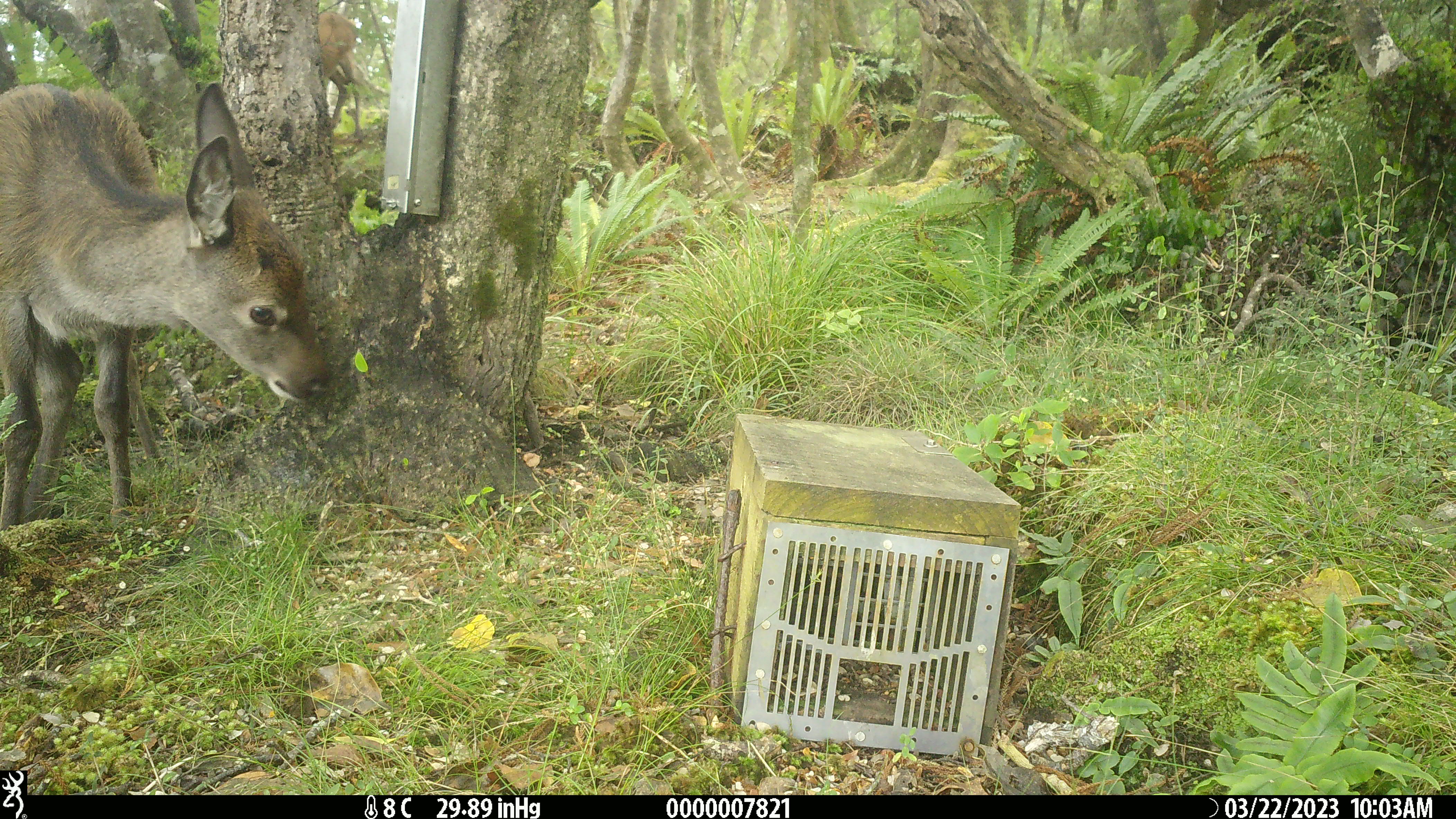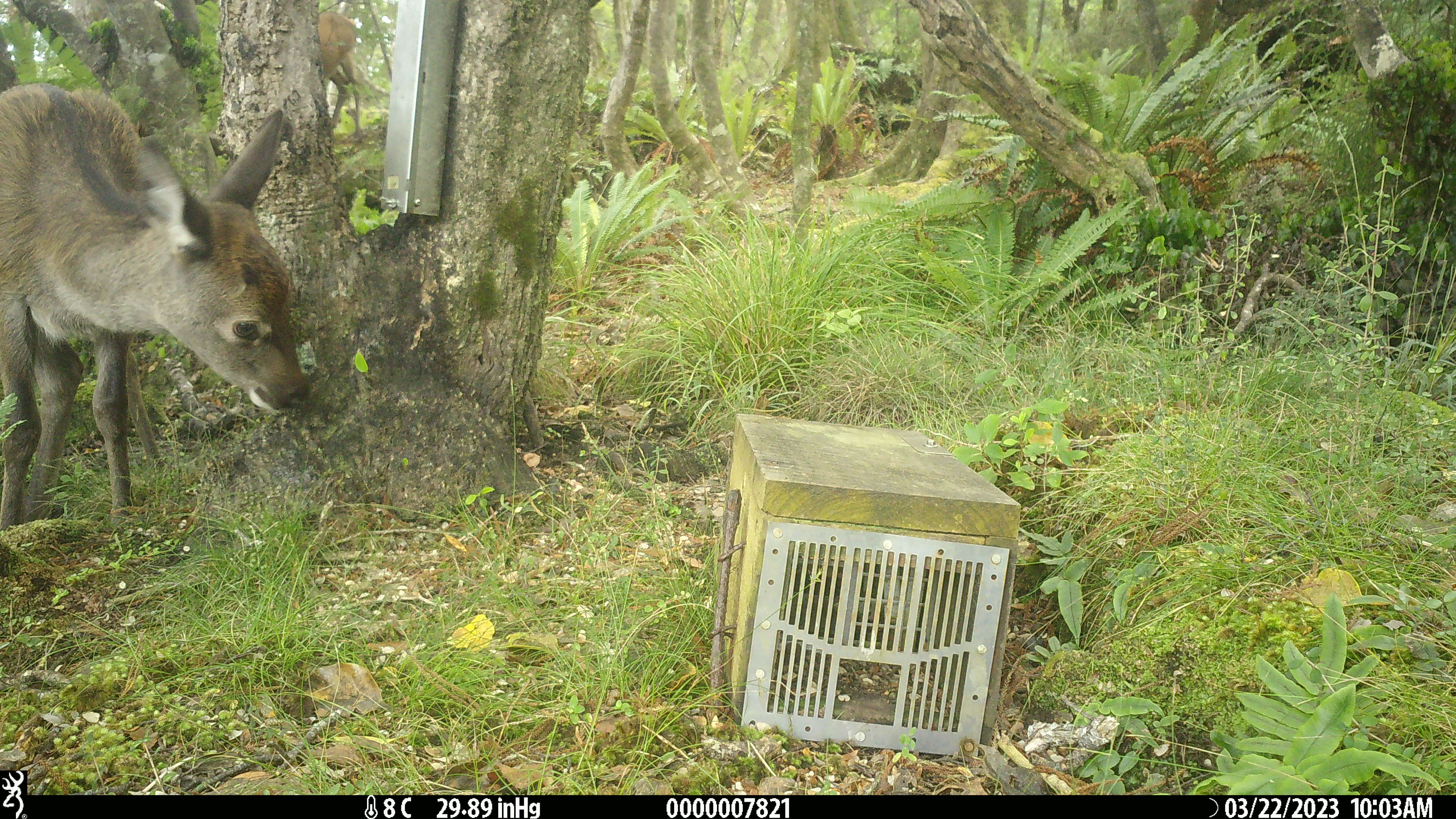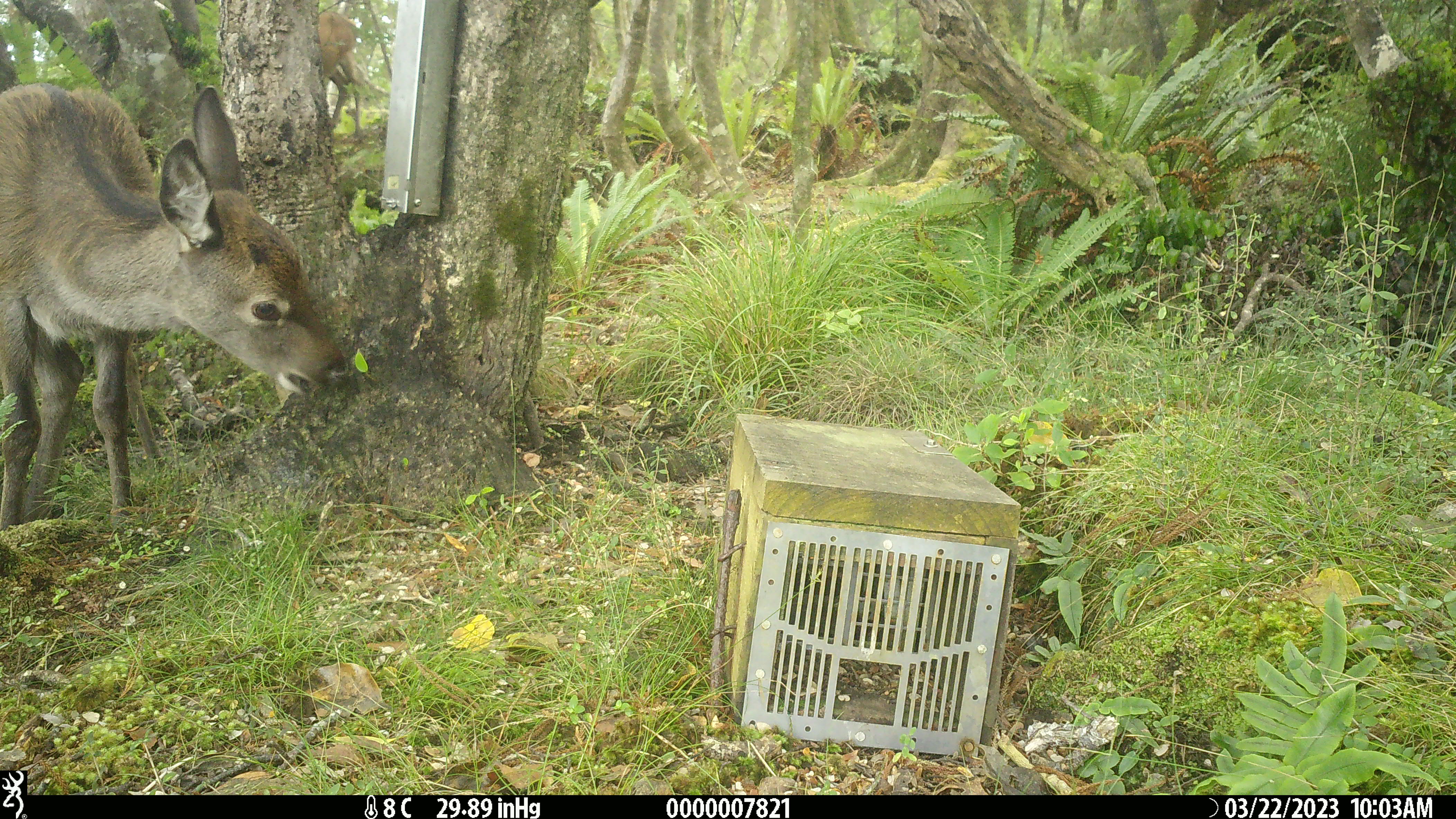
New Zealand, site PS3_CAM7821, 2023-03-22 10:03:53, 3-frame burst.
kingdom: Animalia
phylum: Chordata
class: Mammalia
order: Artiodactyla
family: Cervidae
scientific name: Cervidae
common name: deer